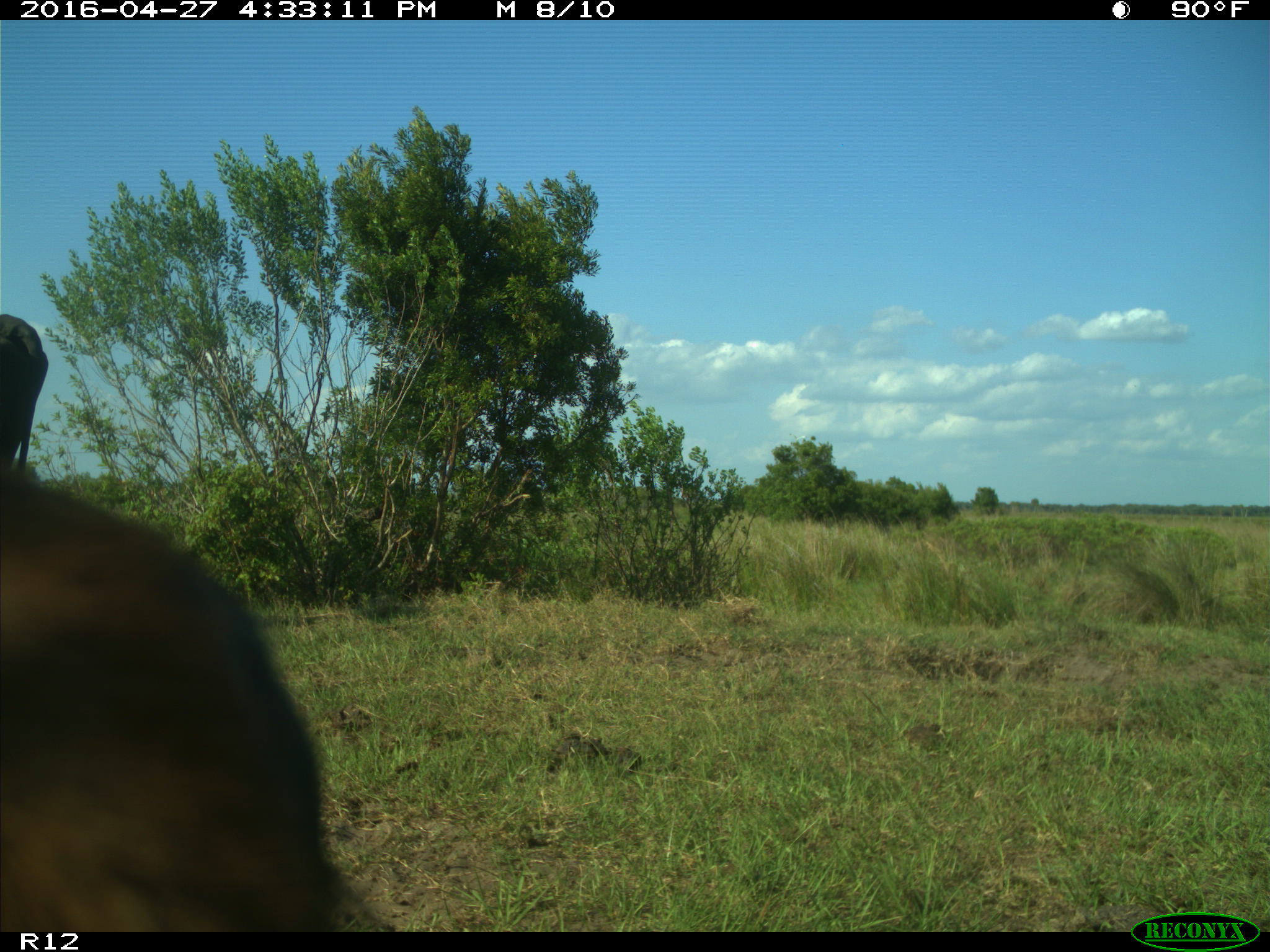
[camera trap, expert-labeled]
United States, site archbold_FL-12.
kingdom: Animalia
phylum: Chordata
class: Mammalia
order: Artiodactyla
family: Bovidae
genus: Bos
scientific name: Bos taurus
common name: domestic cow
Bos taurus (domestic cow).